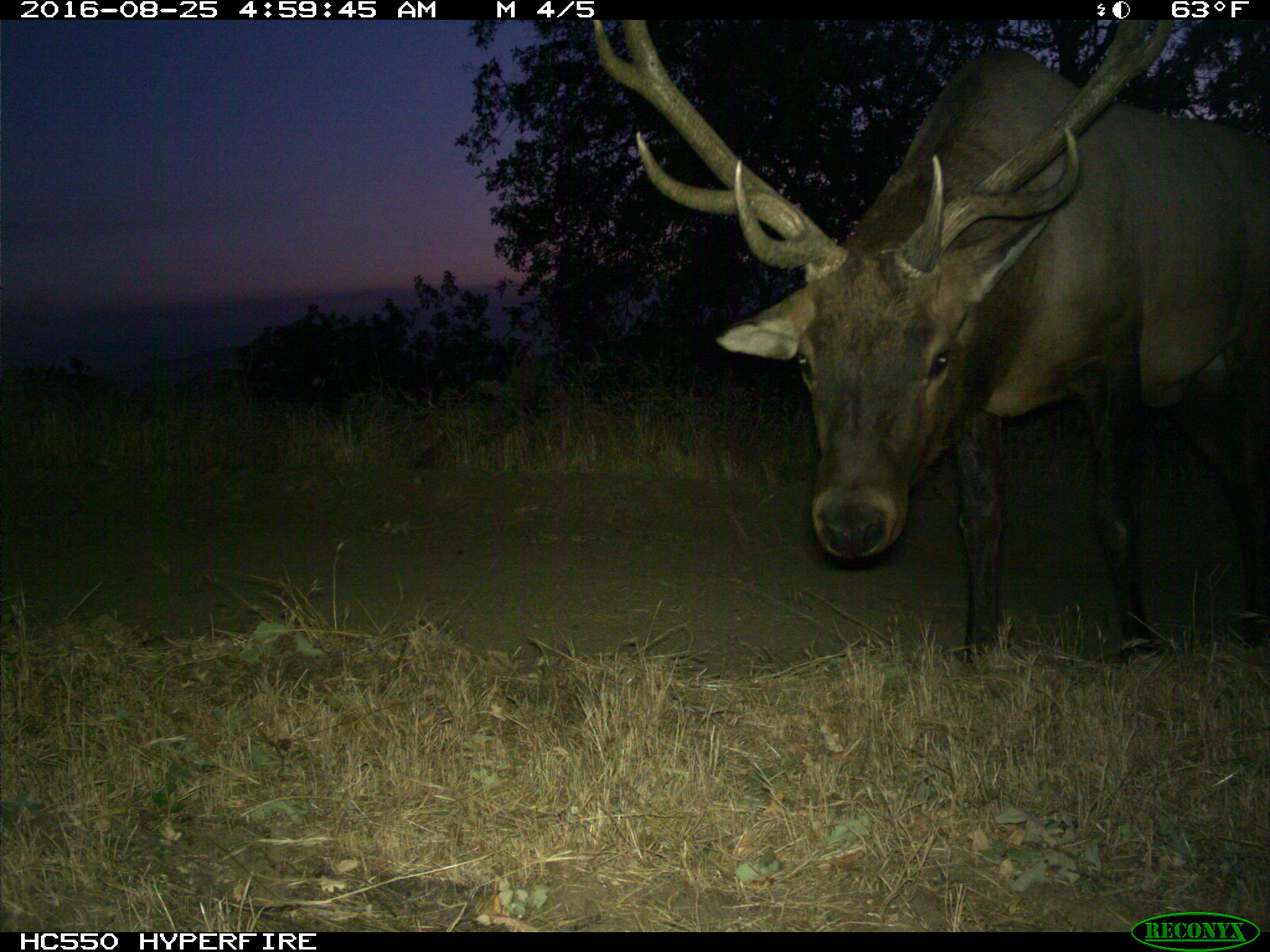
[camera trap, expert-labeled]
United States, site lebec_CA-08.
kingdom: Animalia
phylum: Chordata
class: Mammalia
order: Artiodactyla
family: Cervidae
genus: Cervus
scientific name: Cervus canadensis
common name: elk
Cervus canadensis (elk).